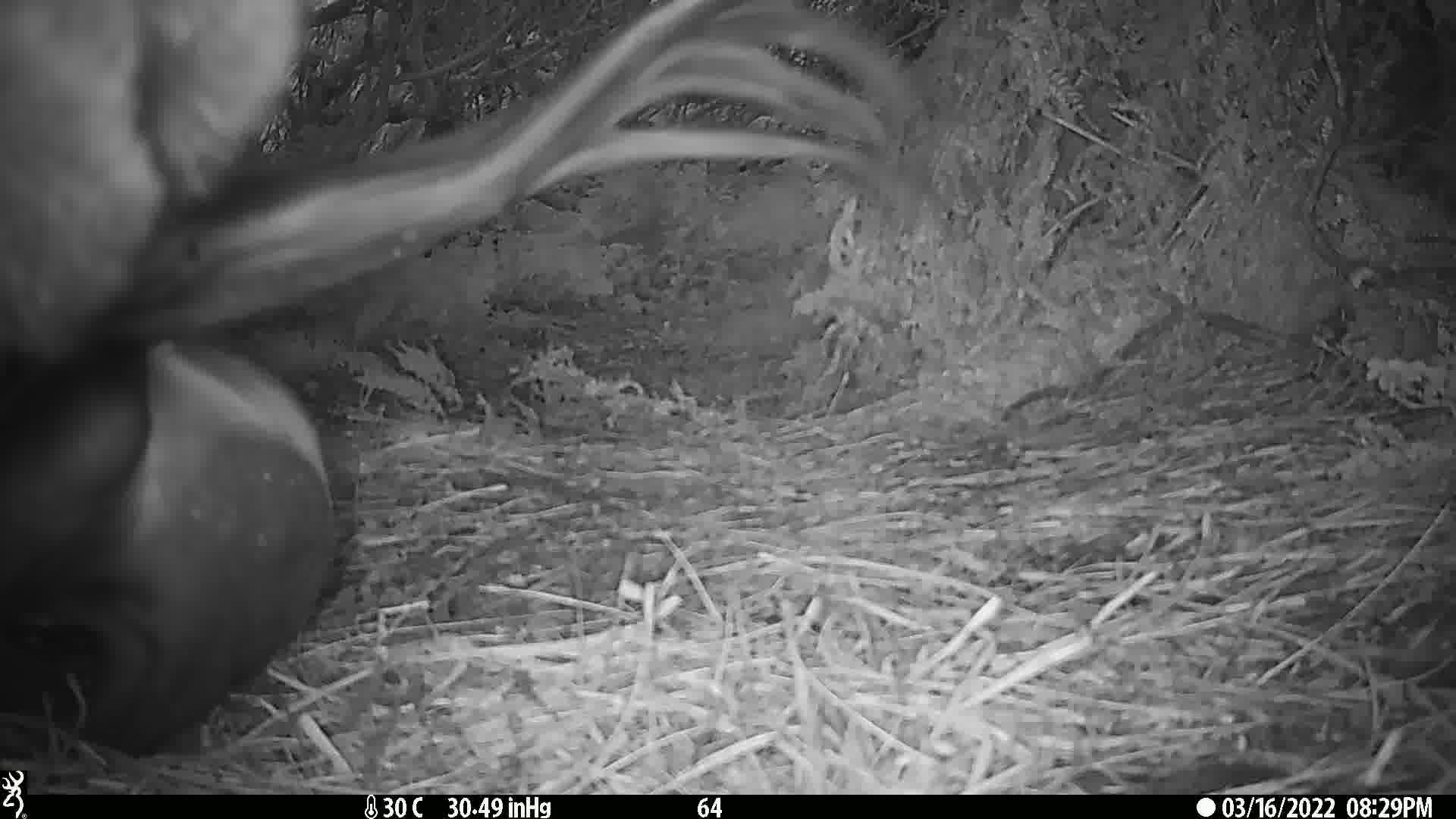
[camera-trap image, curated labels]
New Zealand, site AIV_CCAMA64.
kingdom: Animalia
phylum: Chordata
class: Mammalia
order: Carnivora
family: Otariidae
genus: Phocarctos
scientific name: Phocarctos hookeri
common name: new zealand sea lion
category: sealion